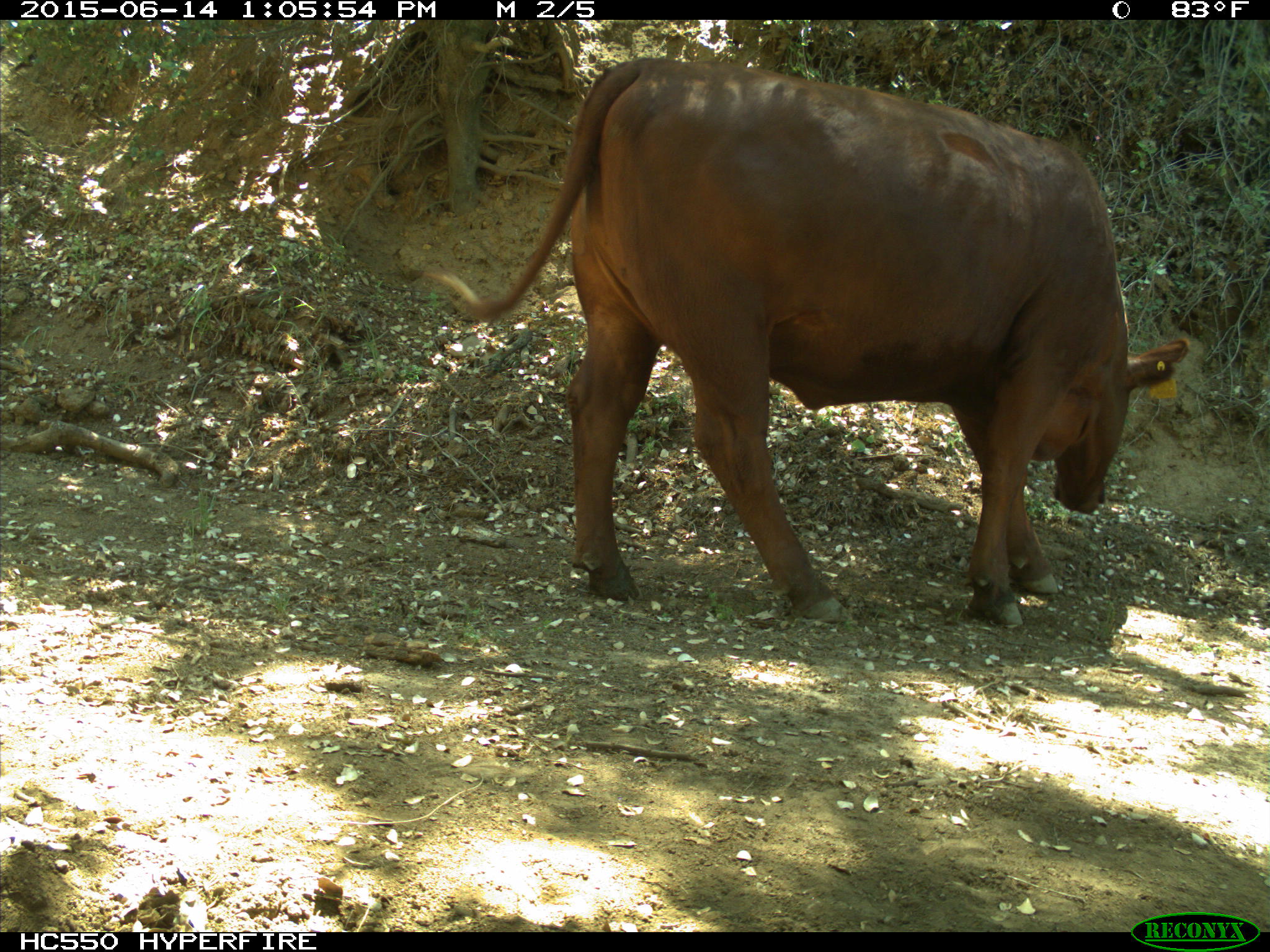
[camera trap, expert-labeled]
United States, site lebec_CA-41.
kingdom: Animalia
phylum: Chordata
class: Mammalia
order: Artiodactyla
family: Bovidae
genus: Bos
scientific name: Bos taurus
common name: domestic cow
Bos taurus (domestic cow).